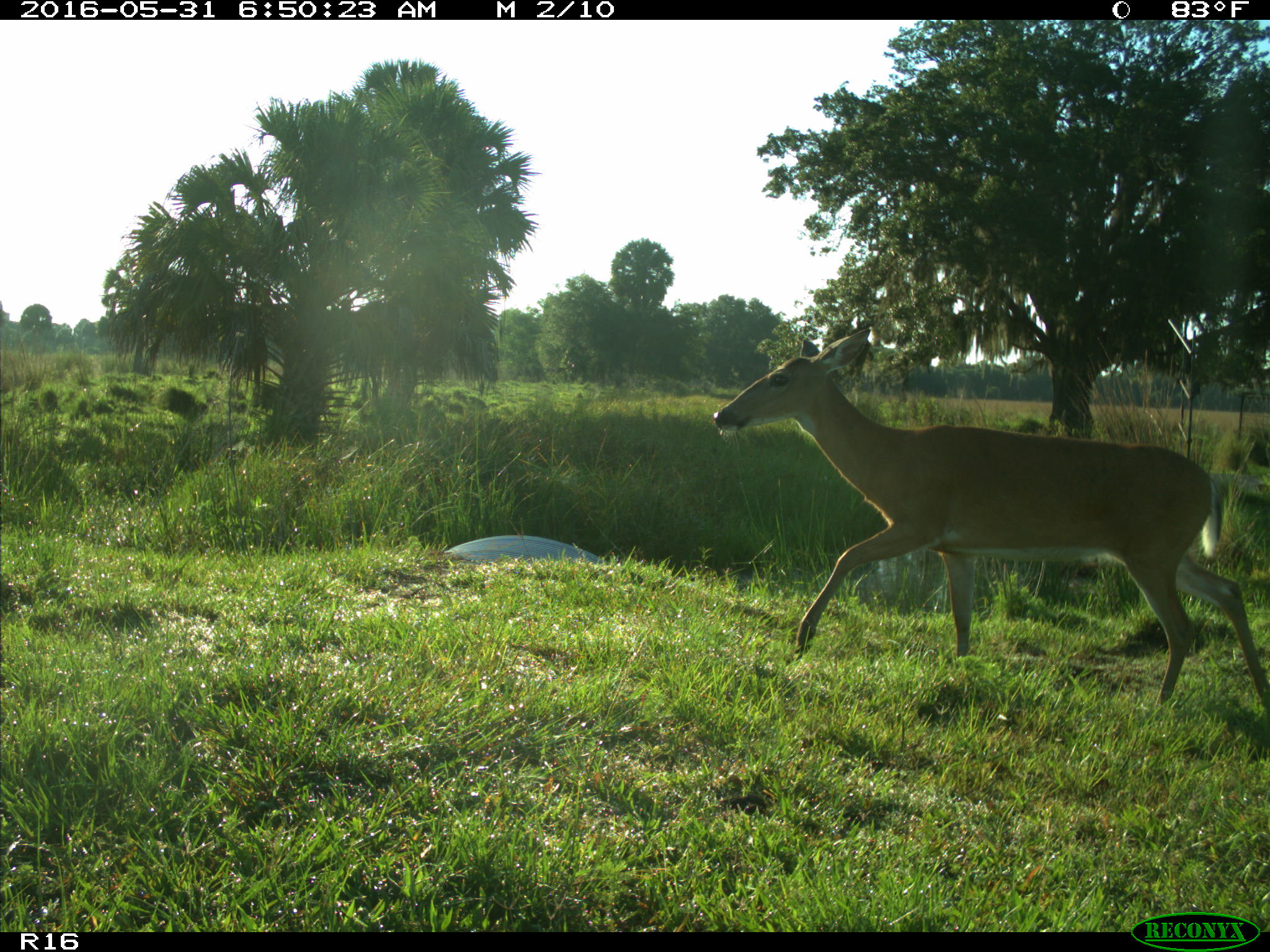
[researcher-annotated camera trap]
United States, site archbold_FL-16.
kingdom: Animalia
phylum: Chordata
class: Mammalia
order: Artiodactyla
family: Cervidae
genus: Odocoileus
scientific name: Odocoileus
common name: deer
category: unidentified deer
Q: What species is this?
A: Unidentified deer (deer) (Odocoileus).